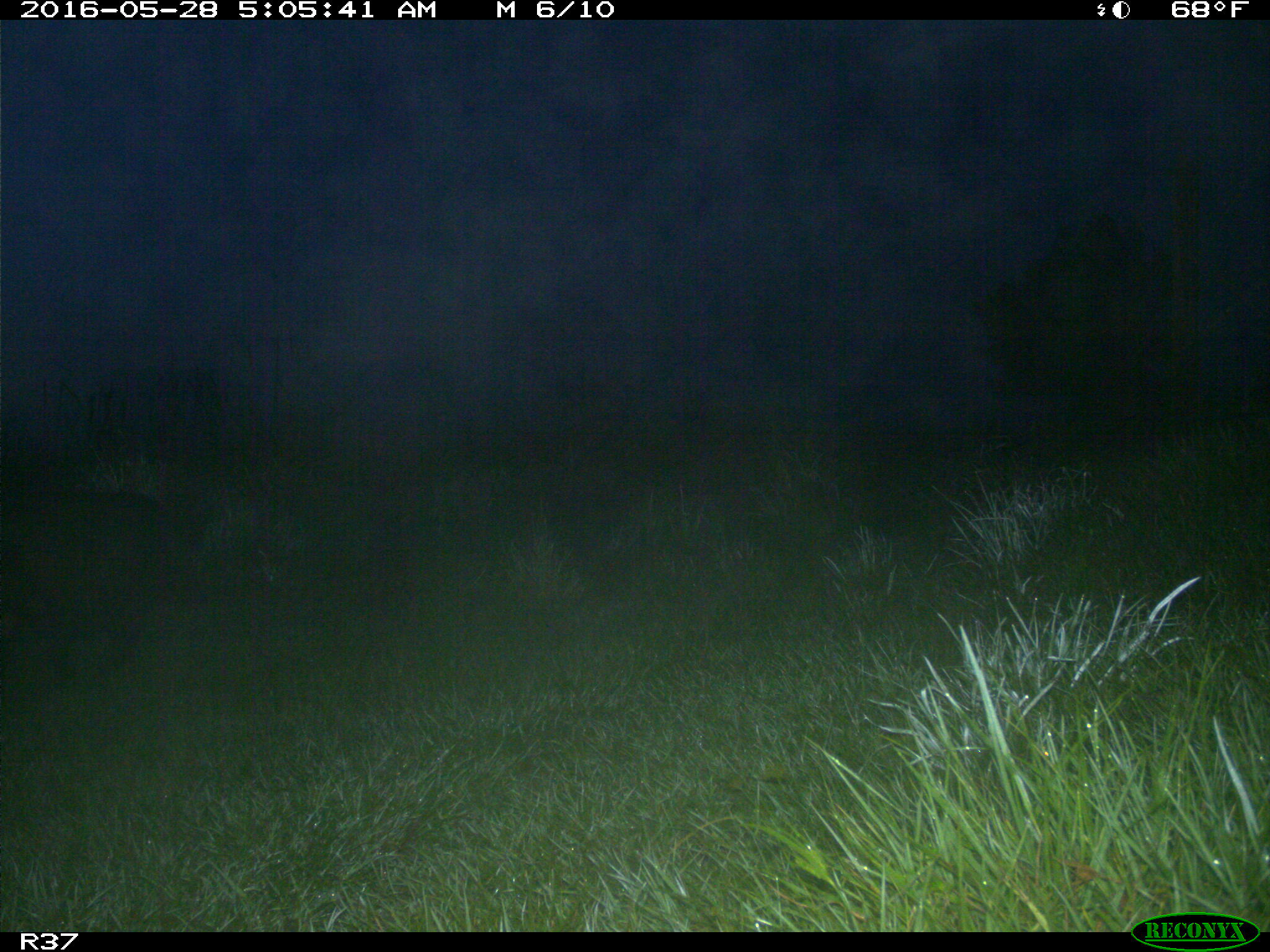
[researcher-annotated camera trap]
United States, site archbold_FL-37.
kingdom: Animalia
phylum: Chordata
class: Mammalia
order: Artiodactyla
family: Suidae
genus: Sus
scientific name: Sus scrofa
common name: wild boar